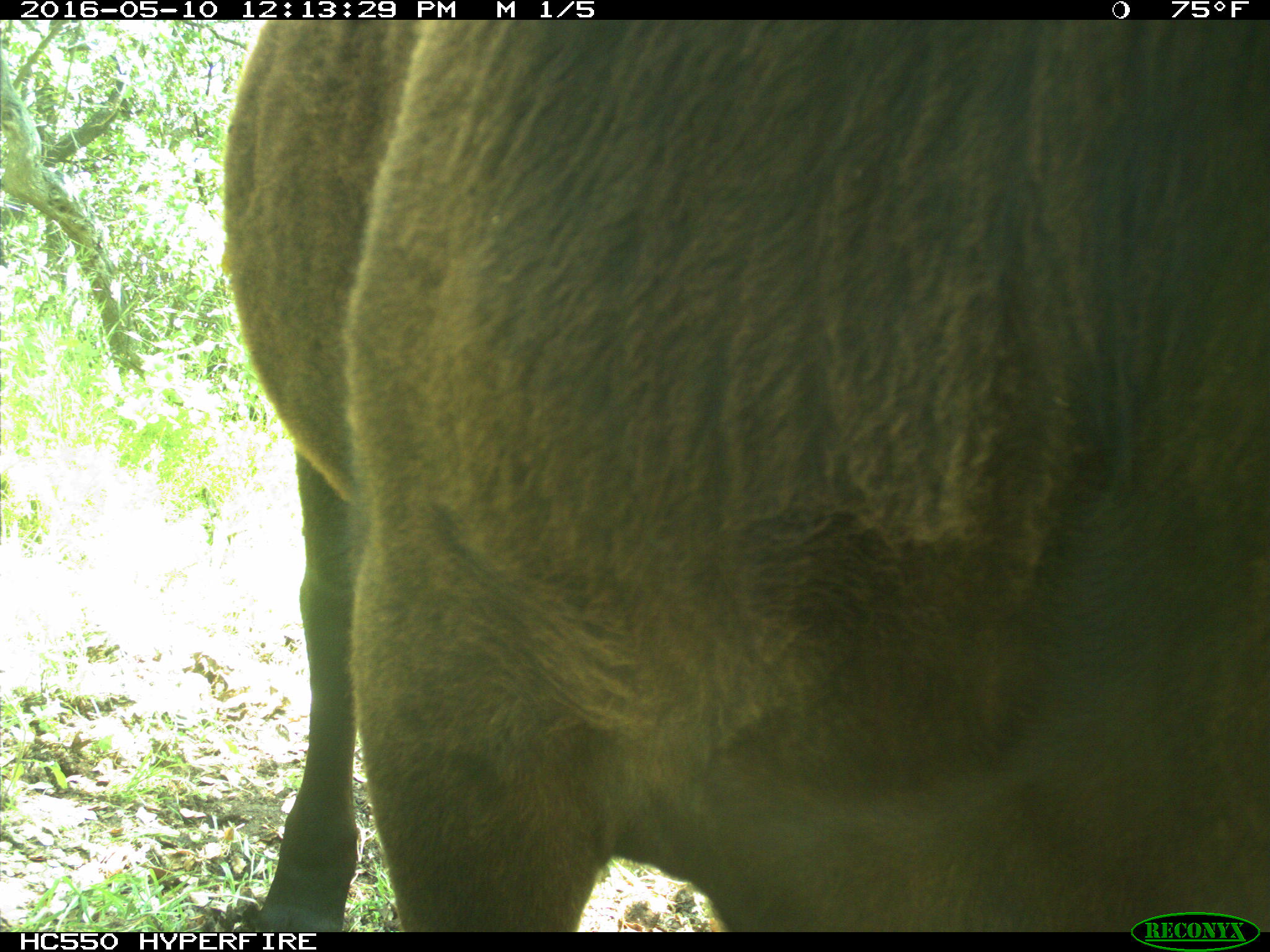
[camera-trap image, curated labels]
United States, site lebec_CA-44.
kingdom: Animalia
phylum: Chordata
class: Mammalia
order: Artiodactyla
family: Bovidae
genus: Bos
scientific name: Bos taurus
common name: domestic cow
Bos taurus (domestic cow).